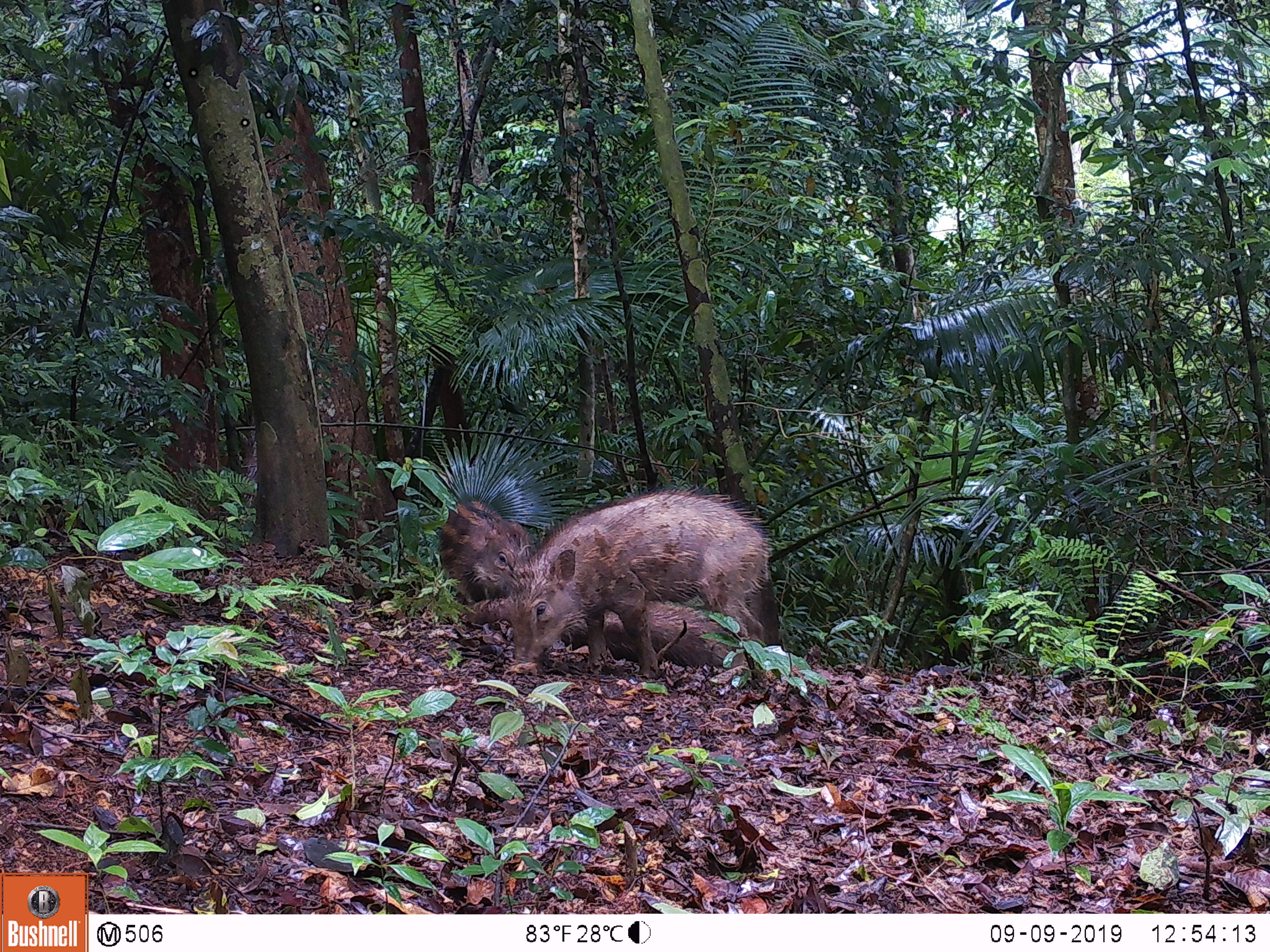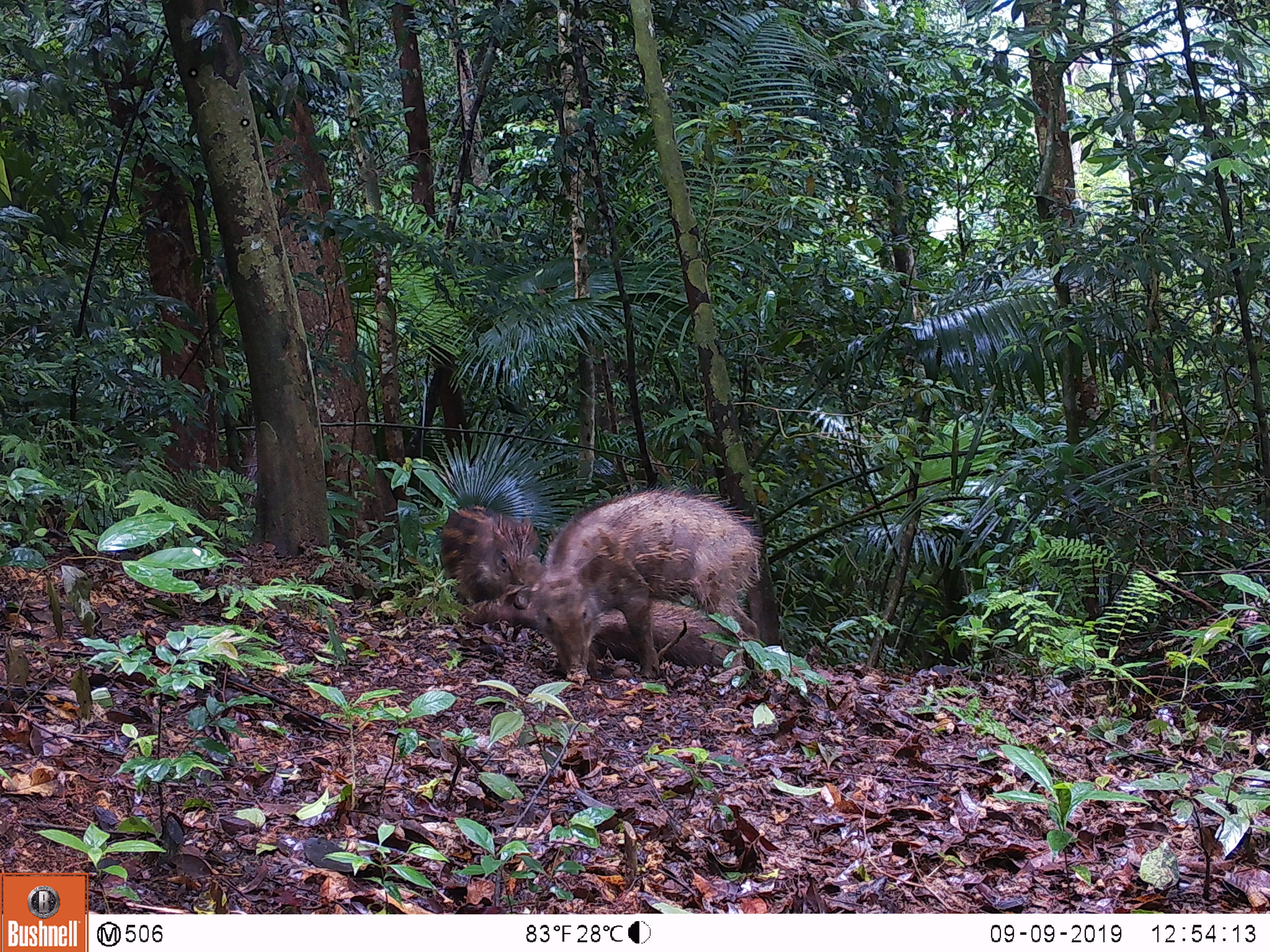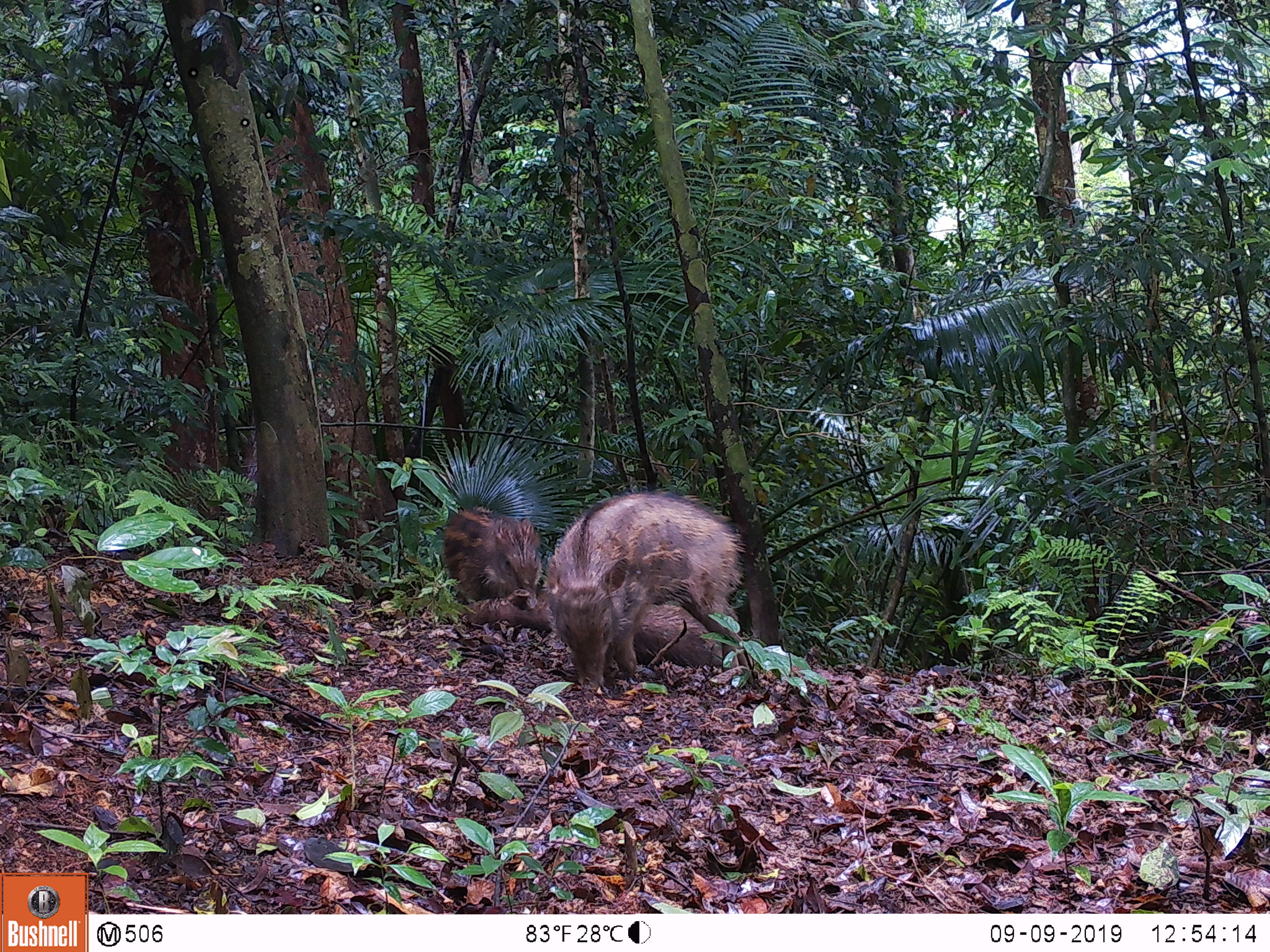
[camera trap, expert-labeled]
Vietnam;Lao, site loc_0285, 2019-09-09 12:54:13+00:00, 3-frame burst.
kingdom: Animalia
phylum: Chordata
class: Mammalia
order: Artiodactyla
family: Suidae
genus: Sus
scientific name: Sus scrofa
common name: eurasian wild pig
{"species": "eurasian wild pig (Sus scrofa)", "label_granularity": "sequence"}